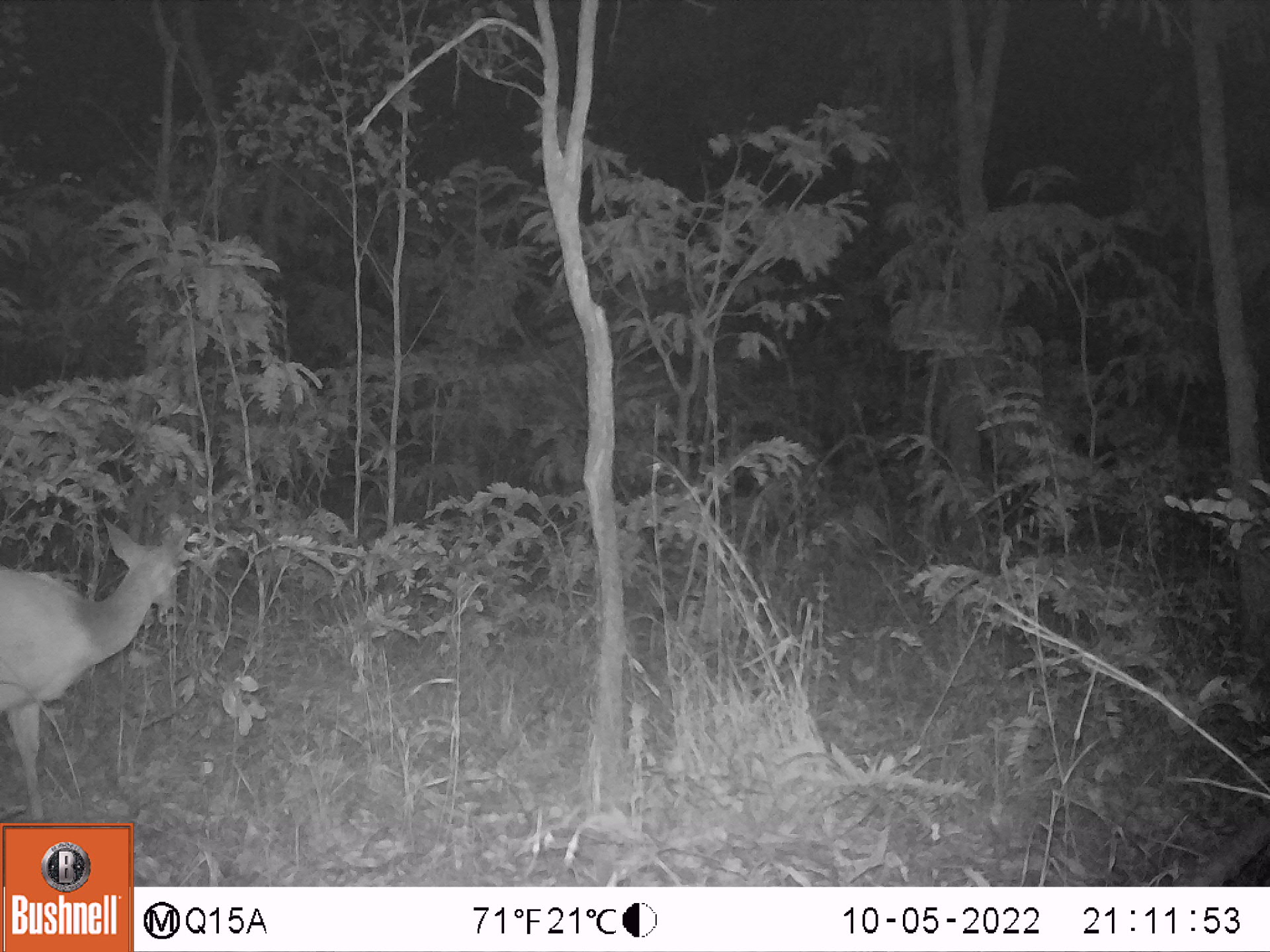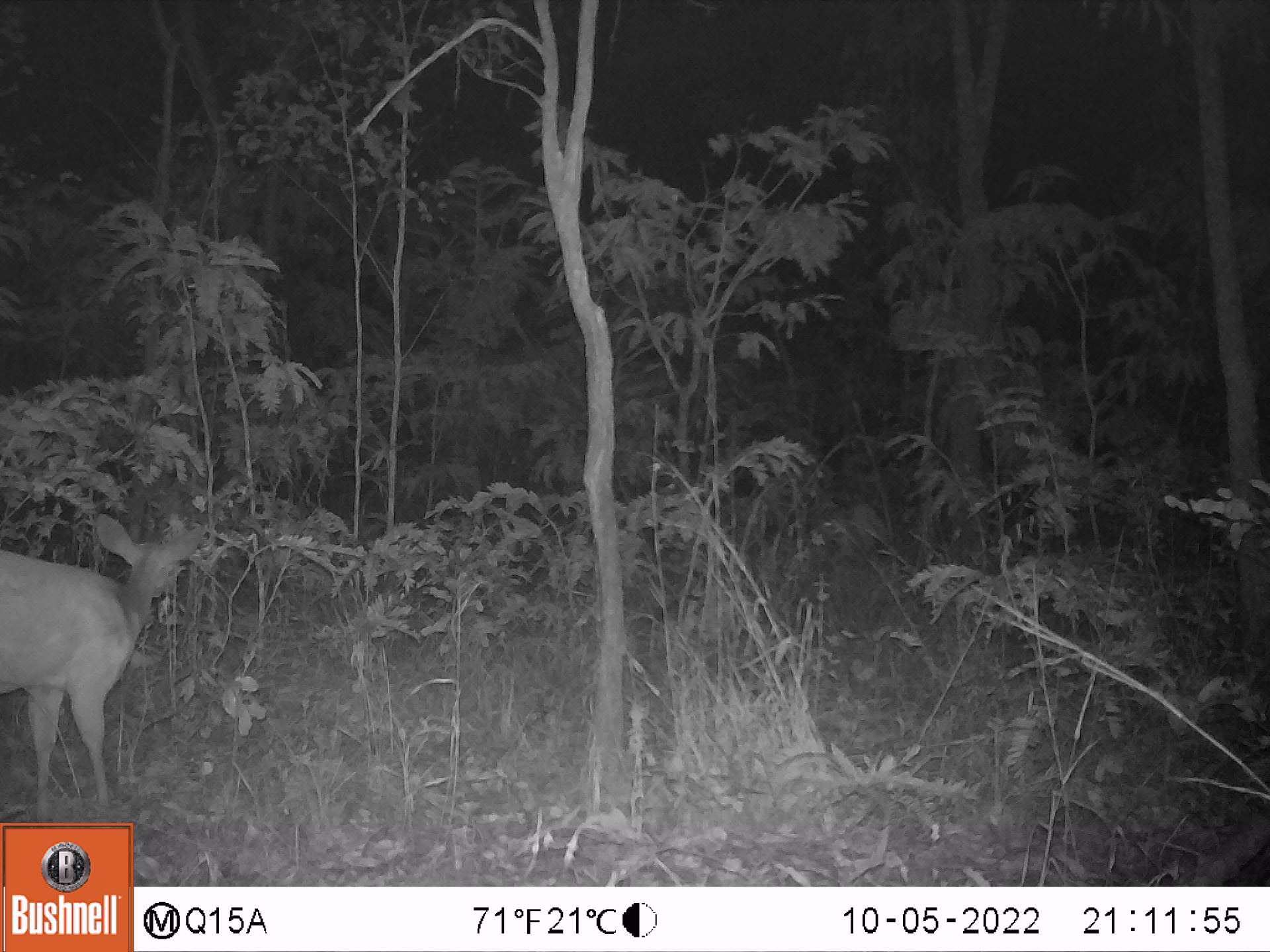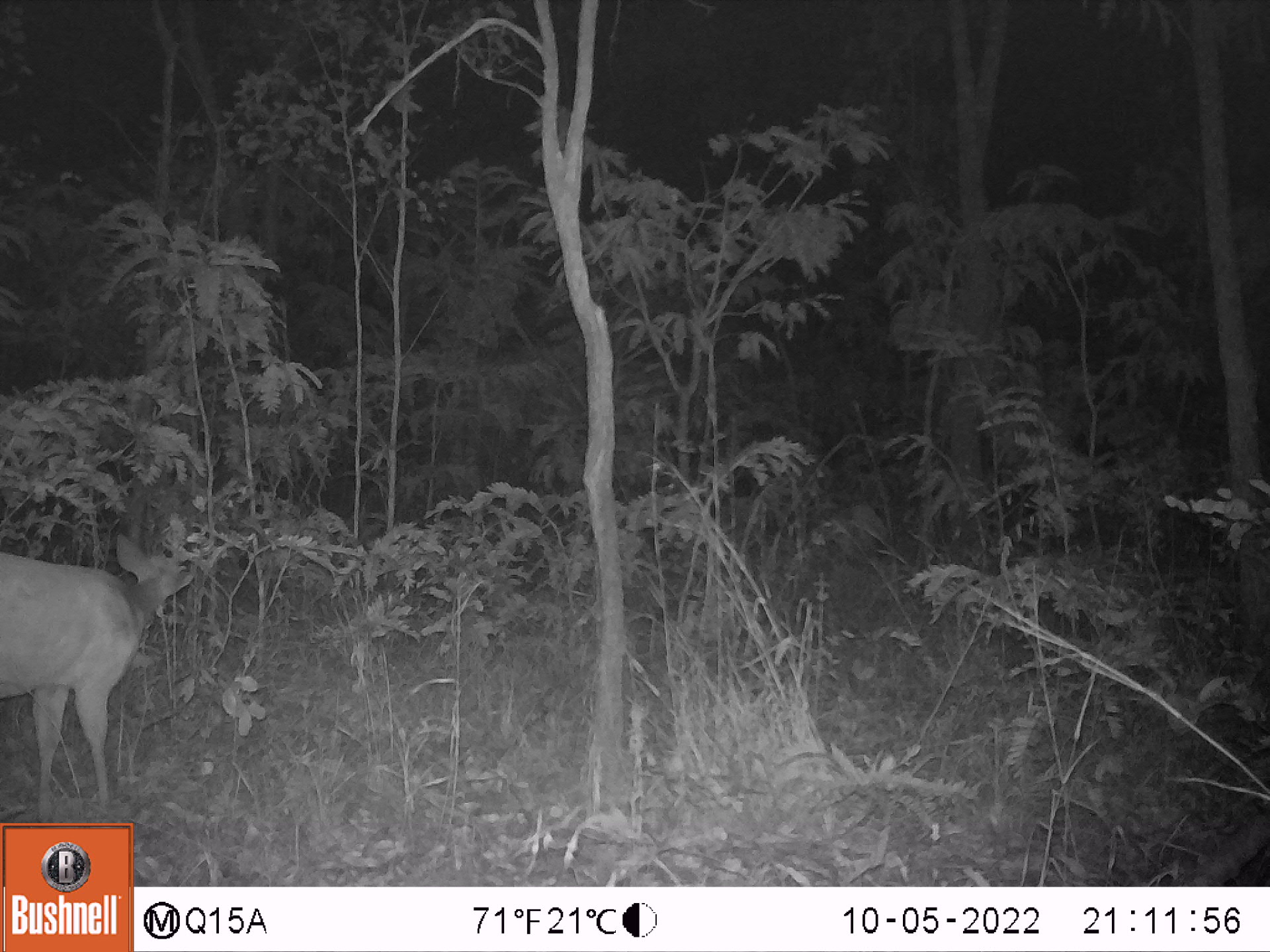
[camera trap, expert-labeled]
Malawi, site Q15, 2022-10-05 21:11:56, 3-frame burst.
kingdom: Animalia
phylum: Chordata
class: Mammalia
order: Artiodactyla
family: Bovidae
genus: Tragelaphus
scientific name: Tragelaphus sylvaticus sylvaticus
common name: cape bushbuck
Cape bushbuck (Tragelaphus sylvaticus sylvaticus), count 1.